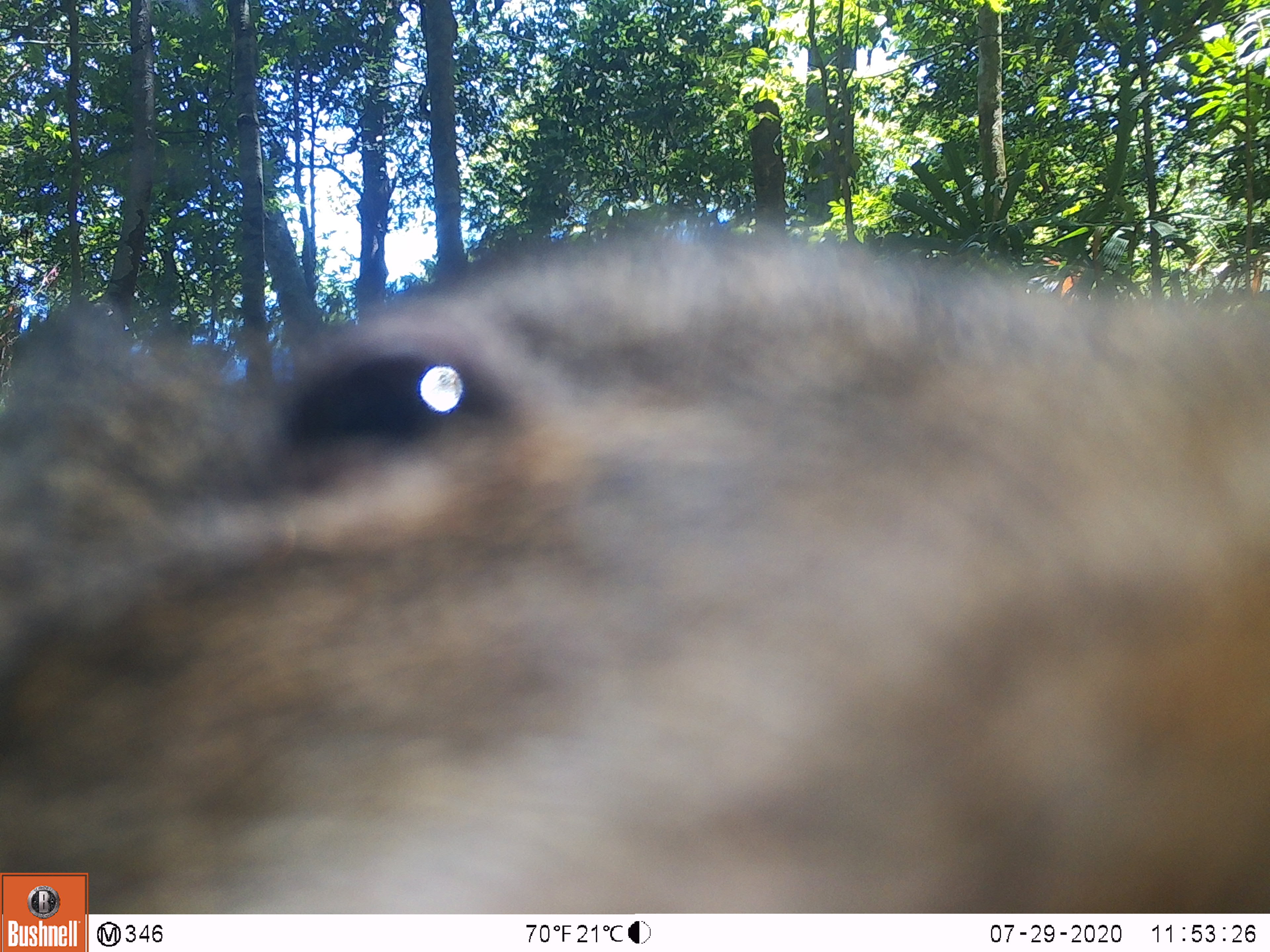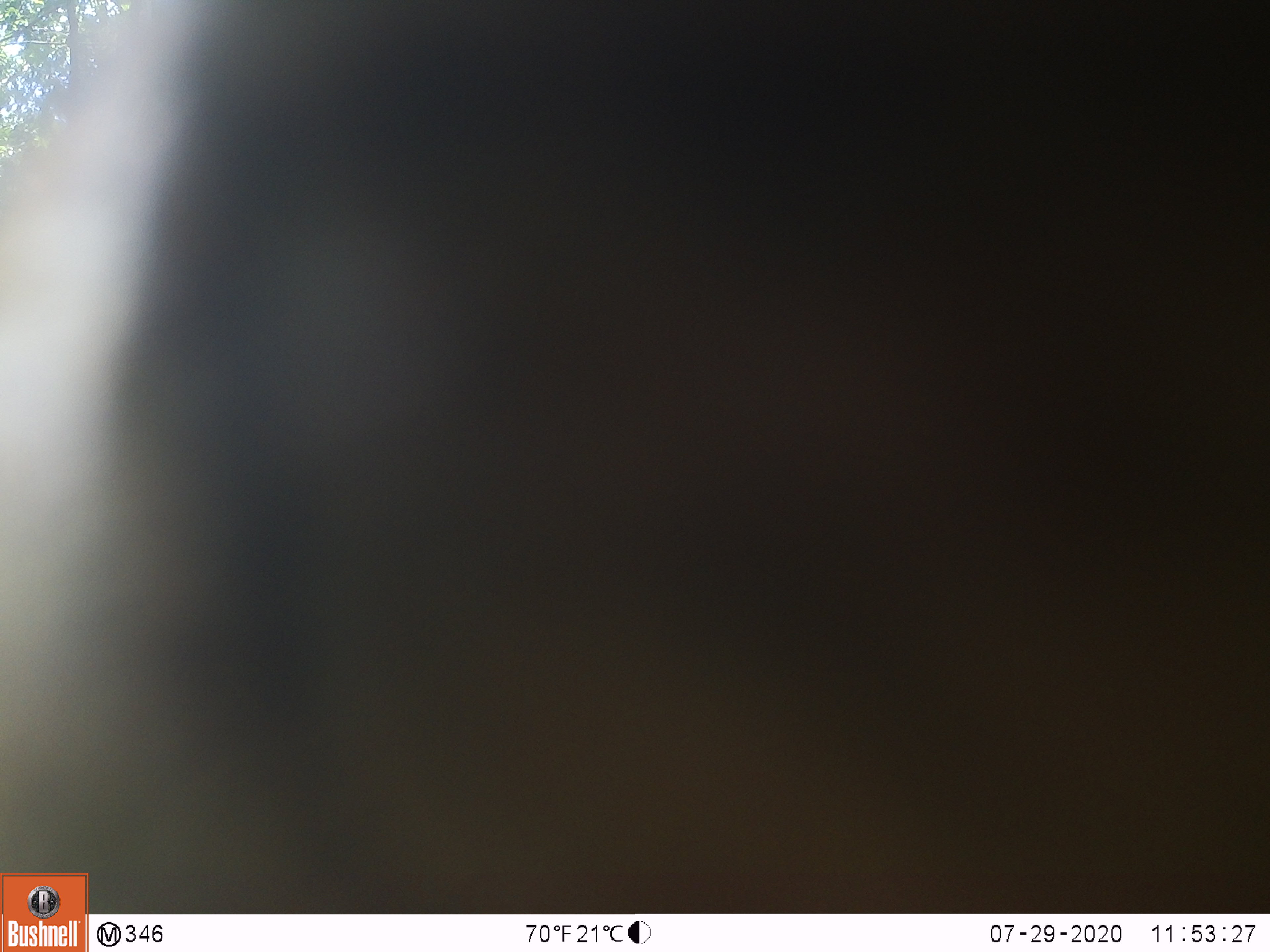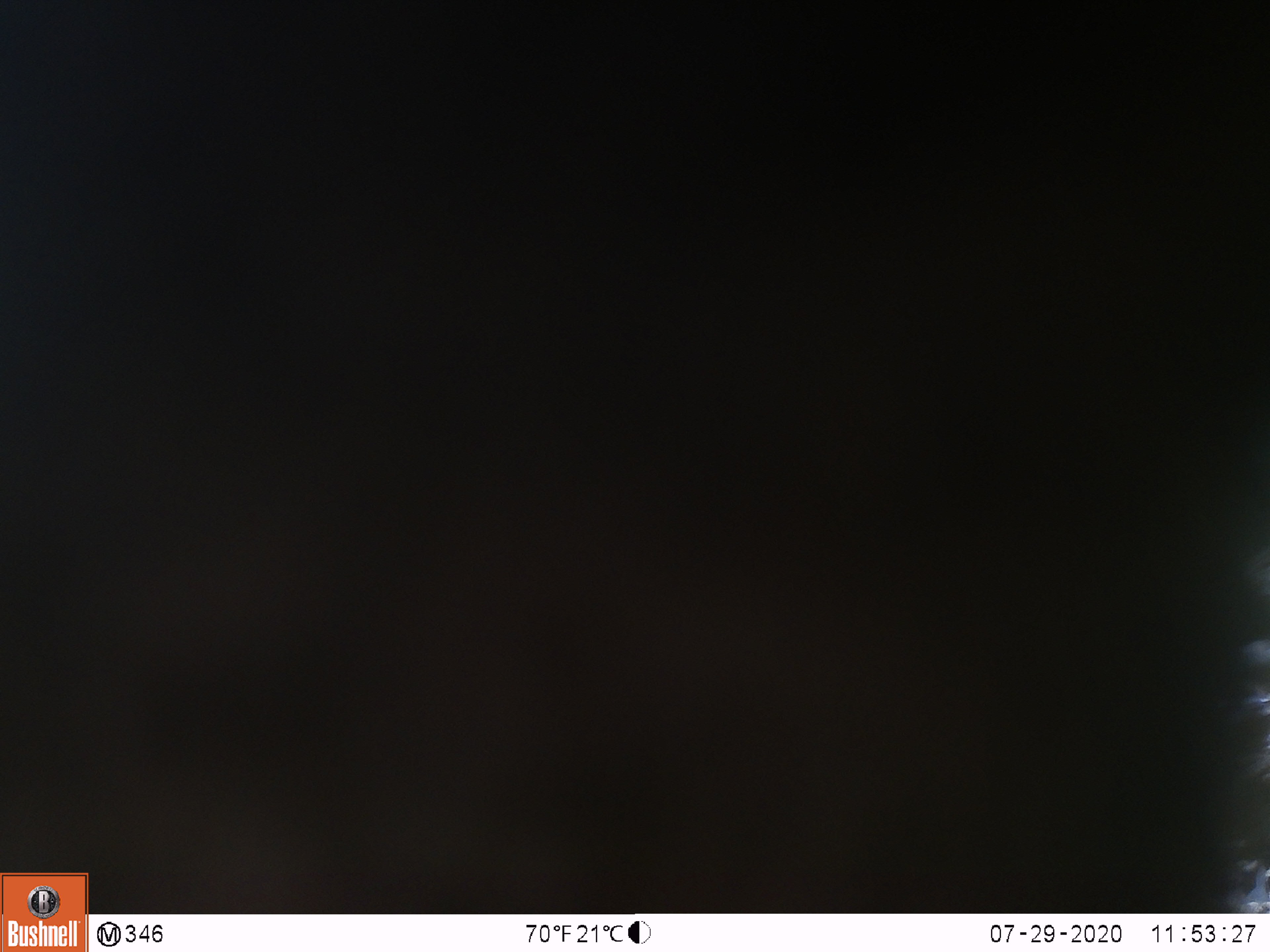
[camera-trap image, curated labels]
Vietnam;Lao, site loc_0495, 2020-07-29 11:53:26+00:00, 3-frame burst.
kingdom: Animalia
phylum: Chordata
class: Mammalia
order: Artiodactyla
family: Suidae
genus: Sus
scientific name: Sus scrofa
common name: eurasian wild pig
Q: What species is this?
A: Eurasian wild pig (Sus scrofa).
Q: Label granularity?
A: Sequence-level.